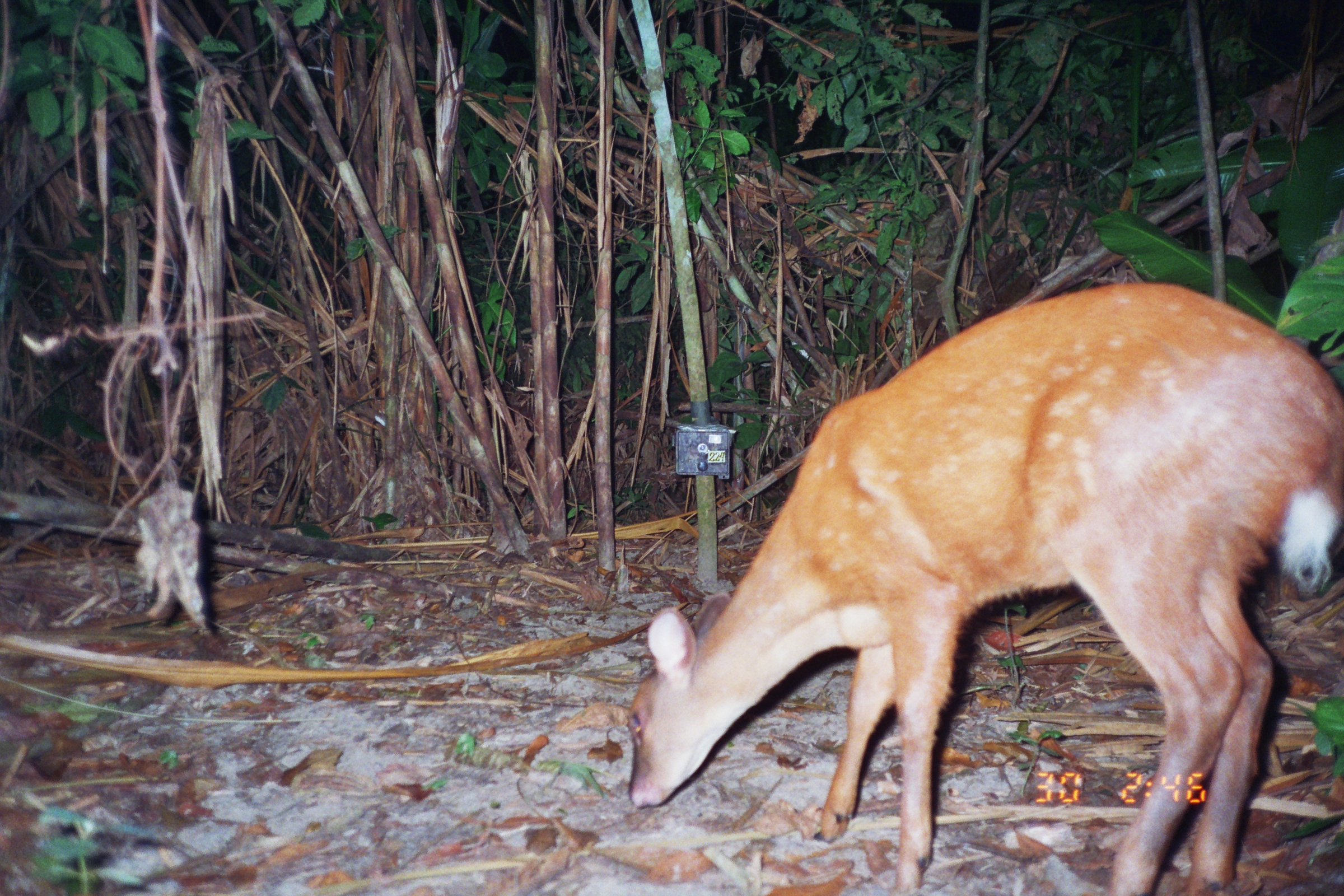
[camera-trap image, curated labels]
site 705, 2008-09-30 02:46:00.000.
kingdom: Animalia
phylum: Chordata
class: Mammalia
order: Artiodactyla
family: Cervidae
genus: Mazama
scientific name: Mazama americana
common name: red brocket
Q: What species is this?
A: Mazama americana (red brocket).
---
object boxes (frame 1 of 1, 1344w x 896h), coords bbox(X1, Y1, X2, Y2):
mazama americana: bbox(627, 283, 1344, 896)